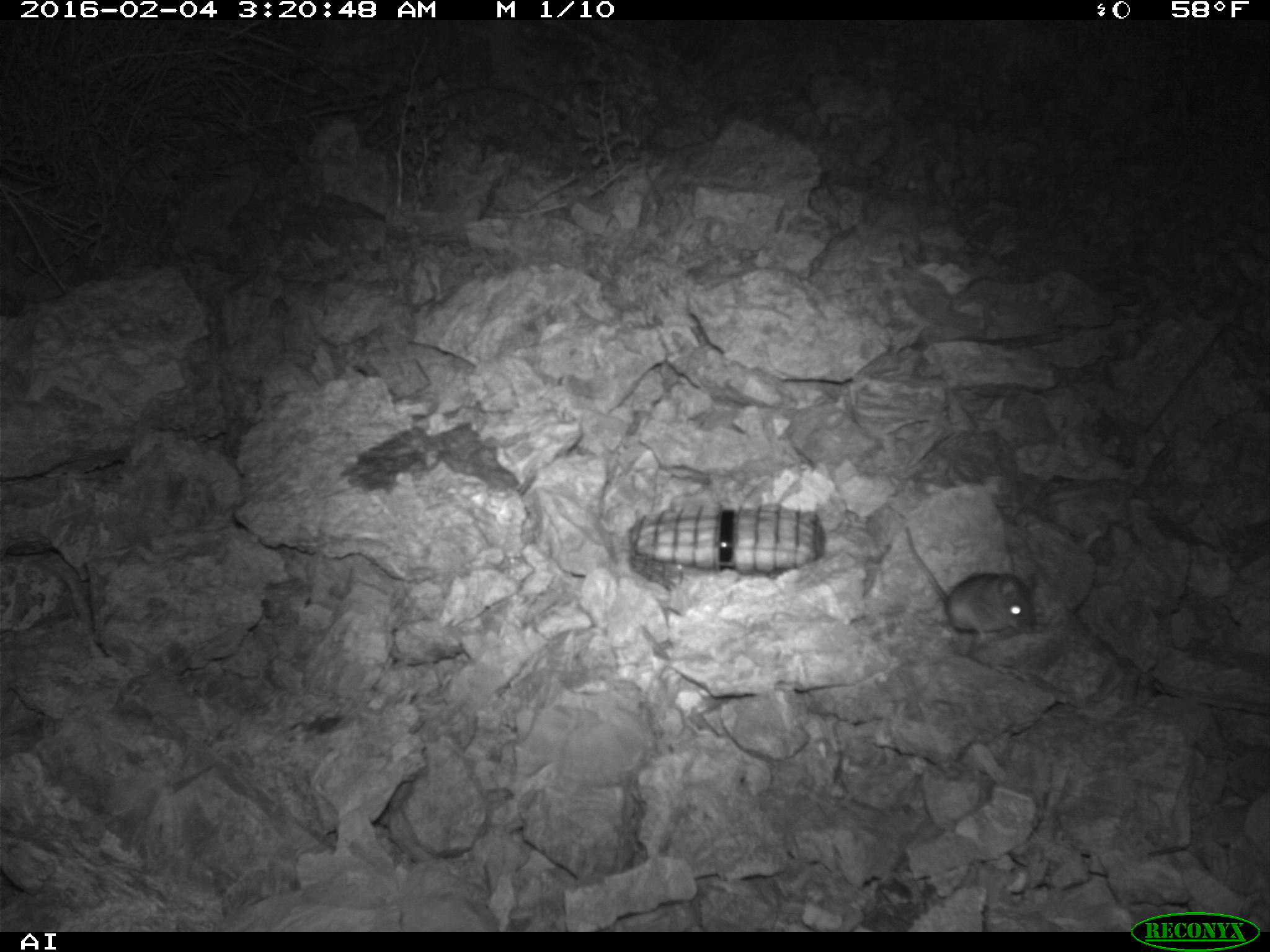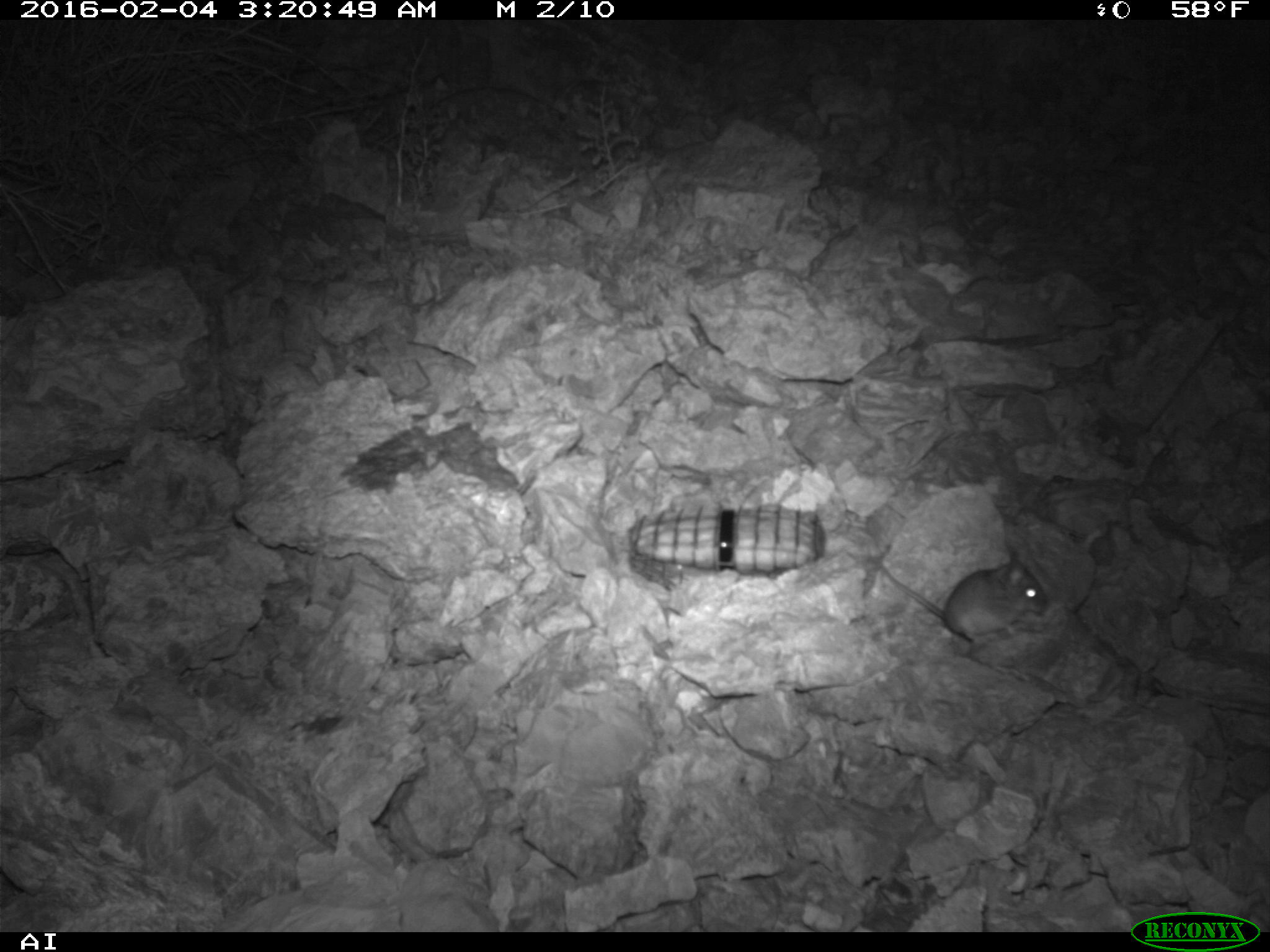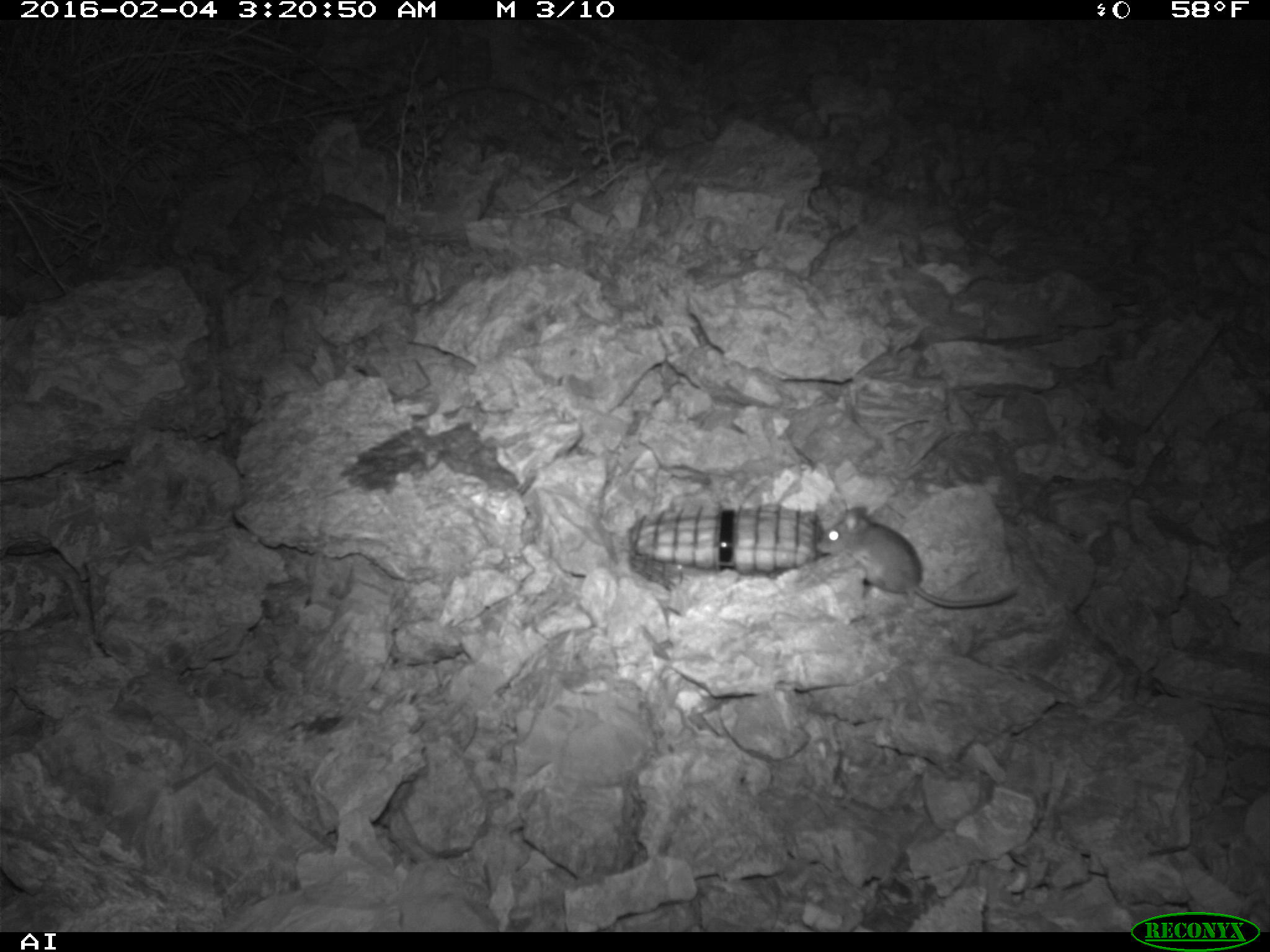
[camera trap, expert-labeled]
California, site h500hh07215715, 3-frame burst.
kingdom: Animalia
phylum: Chordata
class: Mammalia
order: Rodentia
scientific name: Rodentia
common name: rodent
Rodent (Rodentia).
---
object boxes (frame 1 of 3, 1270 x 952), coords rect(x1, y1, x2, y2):
rodent: rect(904, 528, 1037, 643)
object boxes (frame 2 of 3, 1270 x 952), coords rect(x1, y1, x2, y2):
rodent: rect(879, 556, 1048, 642)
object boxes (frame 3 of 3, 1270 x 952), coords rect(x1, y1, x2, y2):
rodent: rect(817, 505, 1017, 607)